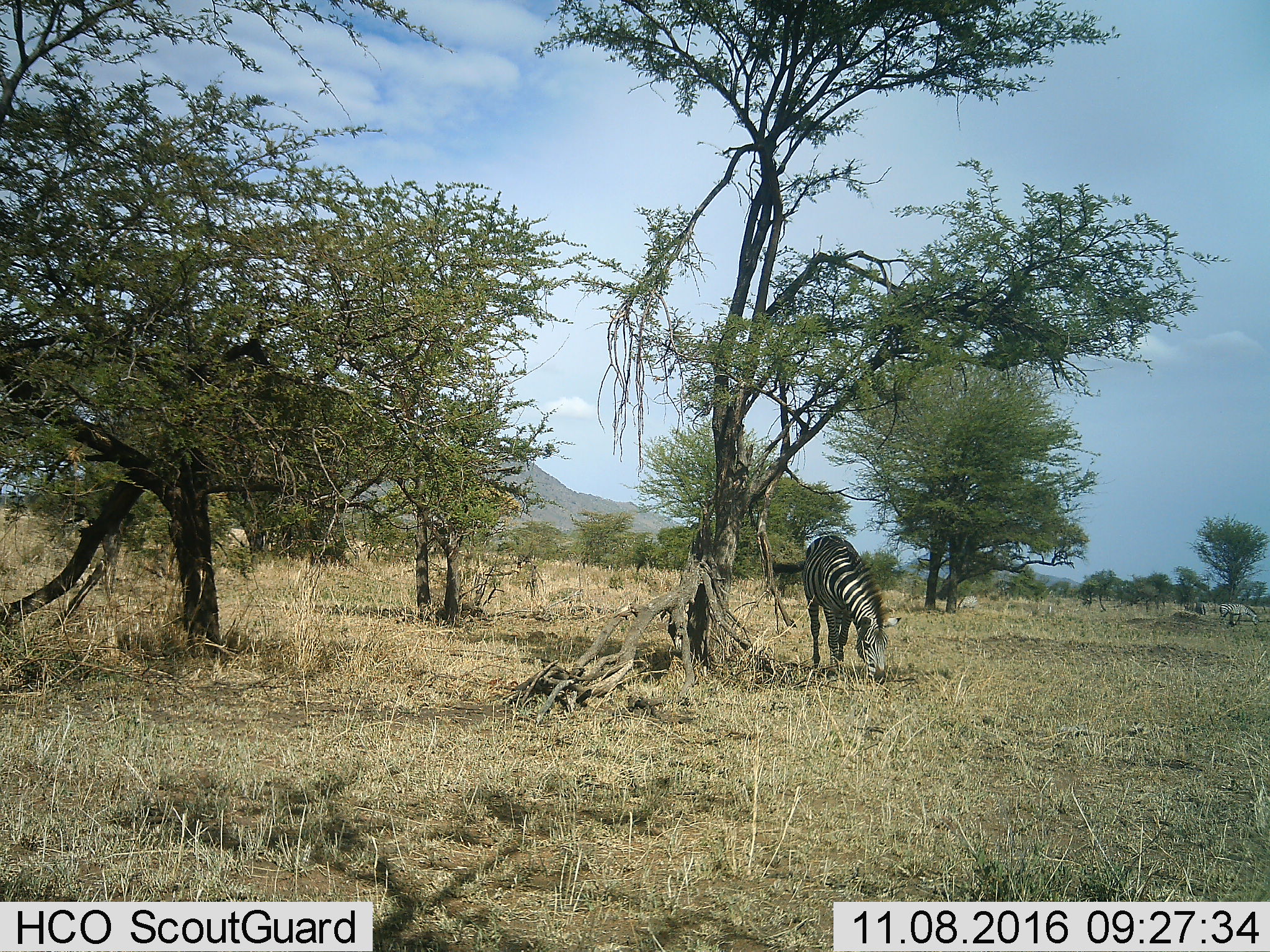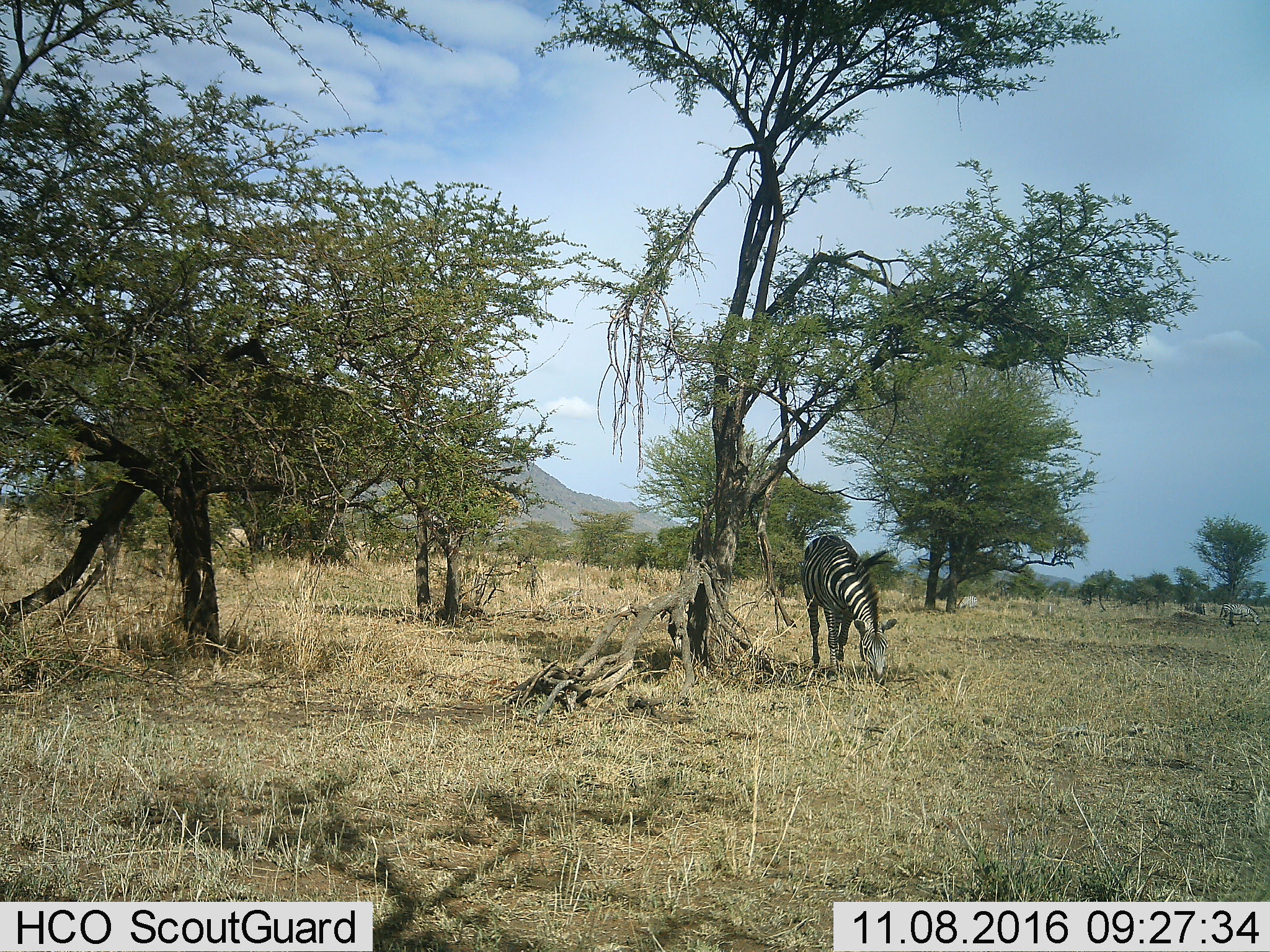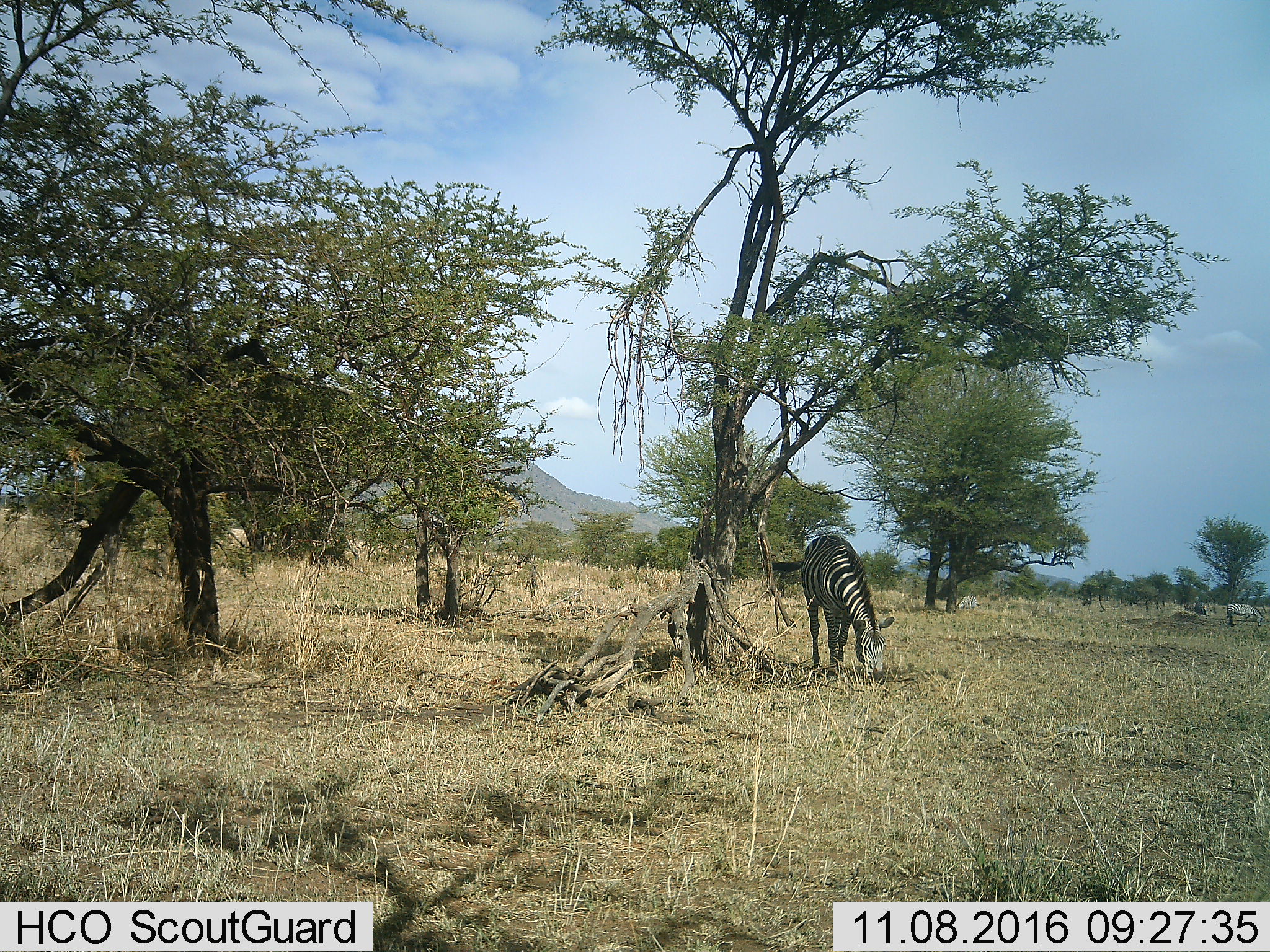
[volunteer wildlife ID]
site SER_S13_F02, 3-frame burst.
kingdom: Animalia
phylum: Chordata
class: Mammalia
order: Perissodactyla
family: Equidae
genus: Equus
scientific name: Equus quagga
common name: plains zebra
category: zebraplains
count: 1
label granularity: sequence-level